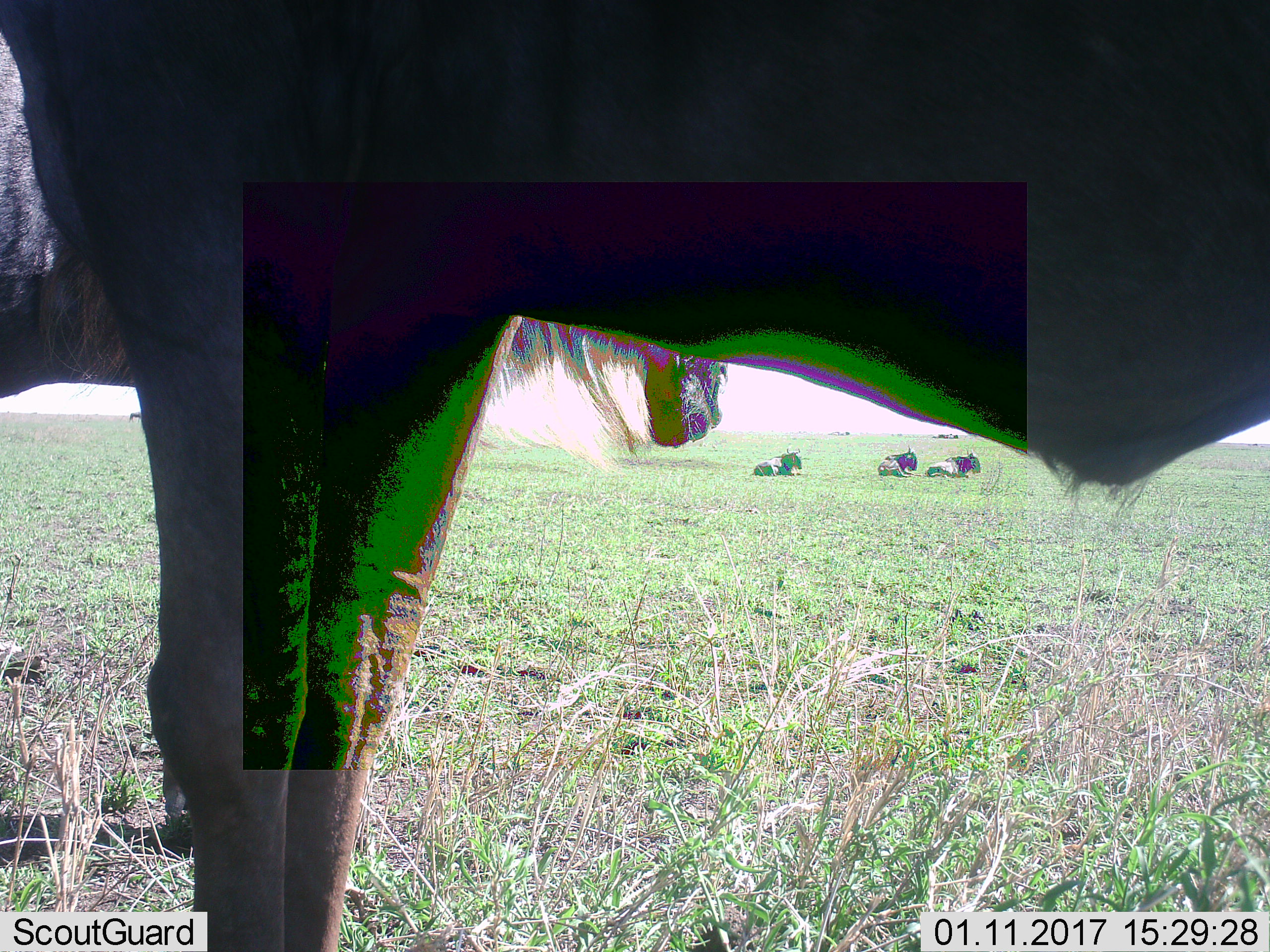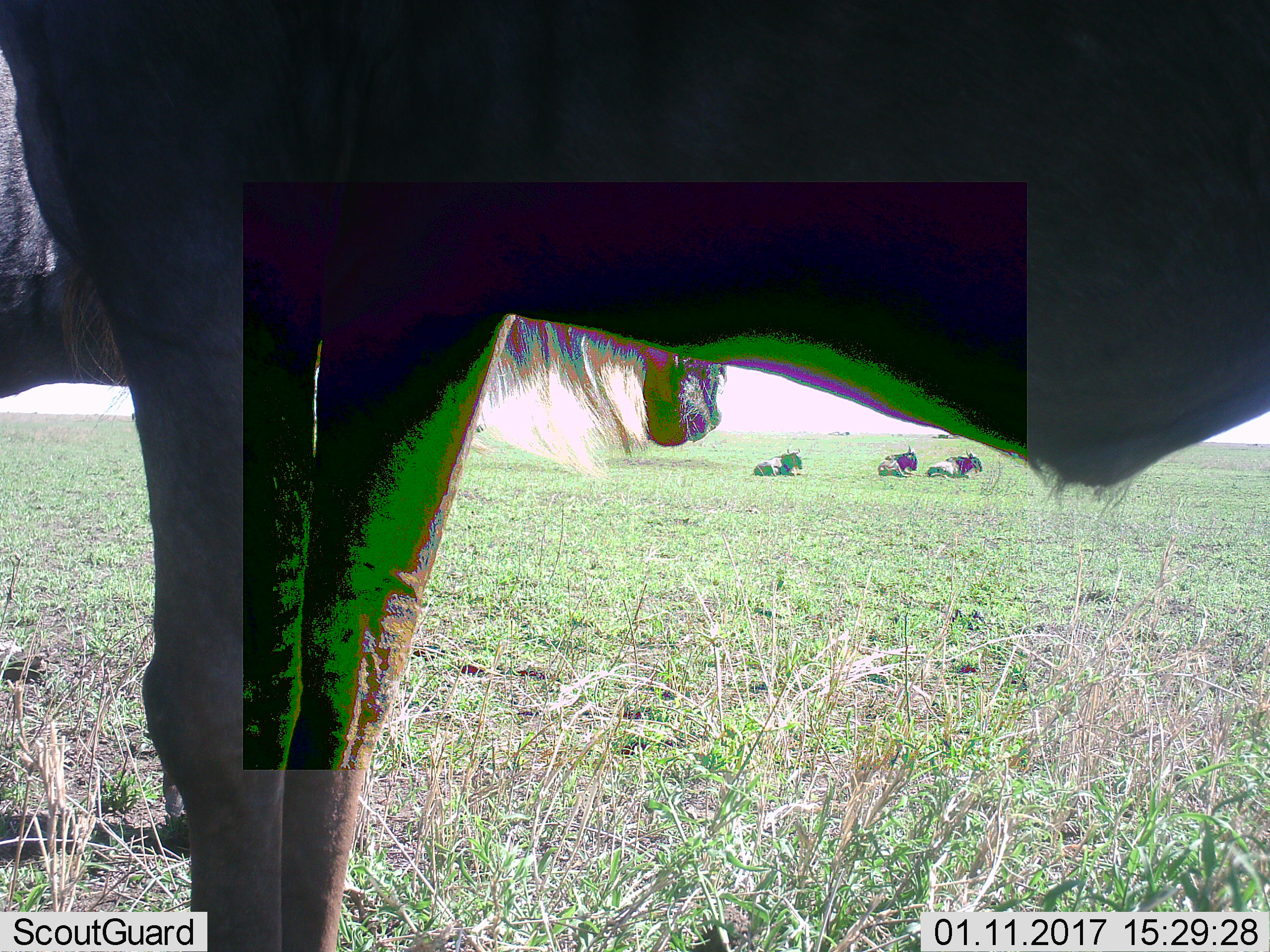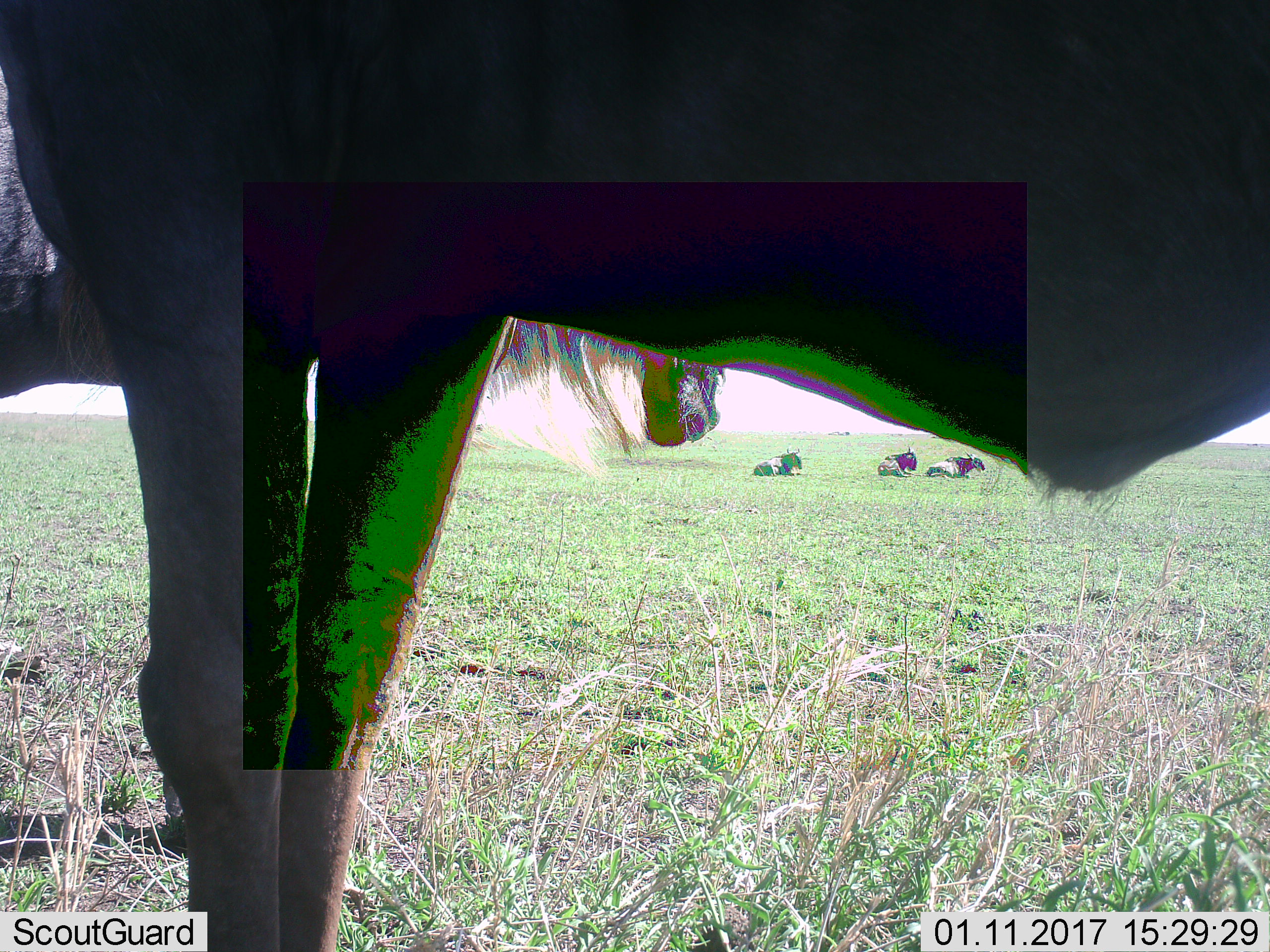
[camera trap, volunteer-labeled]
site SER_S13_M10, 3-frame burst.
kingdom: Animalia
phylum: Chordata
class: Mammalia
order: Artiodactyla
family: Bovidae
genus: Connochaetes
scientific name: Connochaetes taurinus taurinus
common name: blue wildebeest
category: wildebeestblue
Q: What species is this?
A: Wildebeestblue (blue wildebeest) (Connochaetes taurinus taurinus).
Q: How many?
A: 4.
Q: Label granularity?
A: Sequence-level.